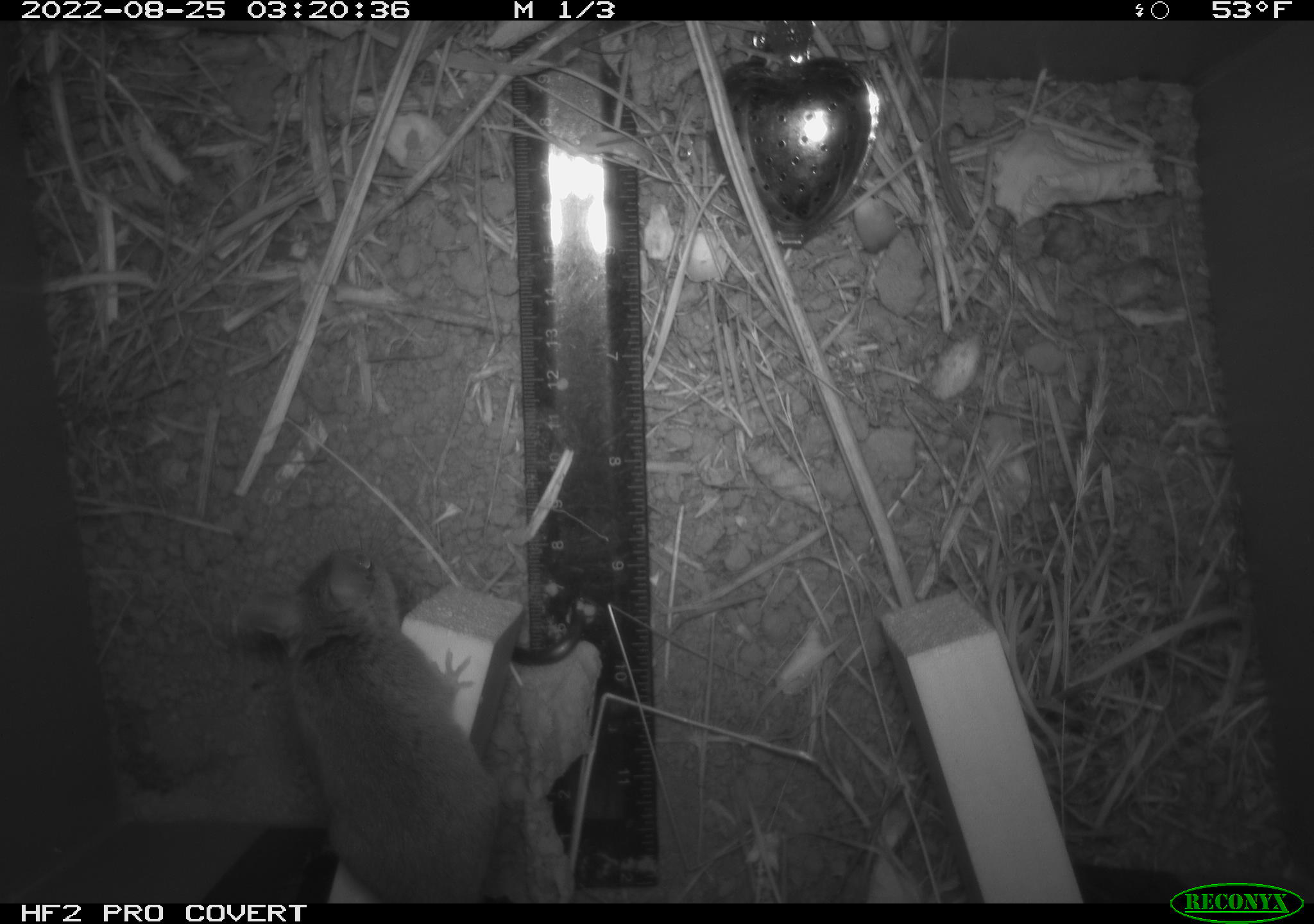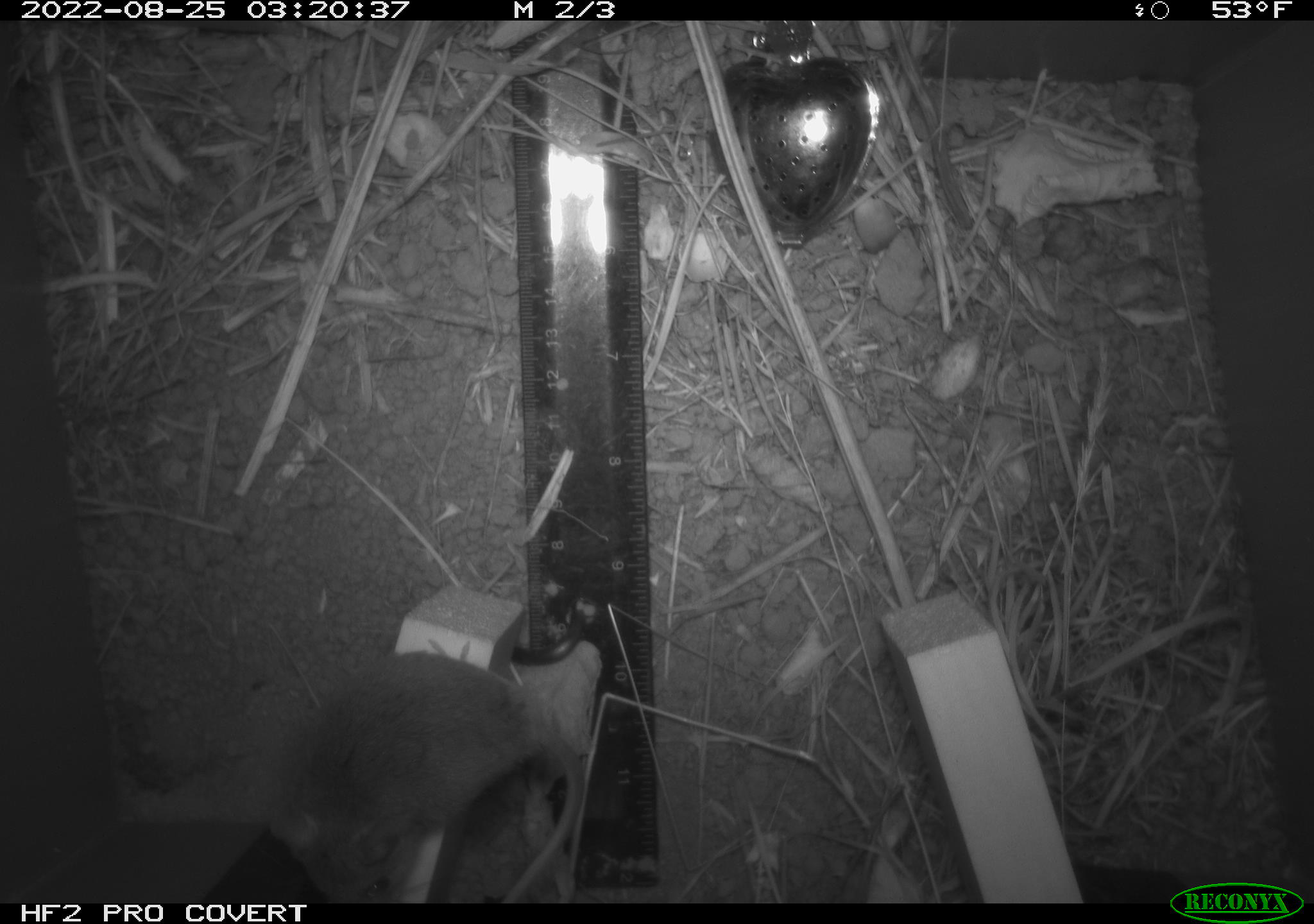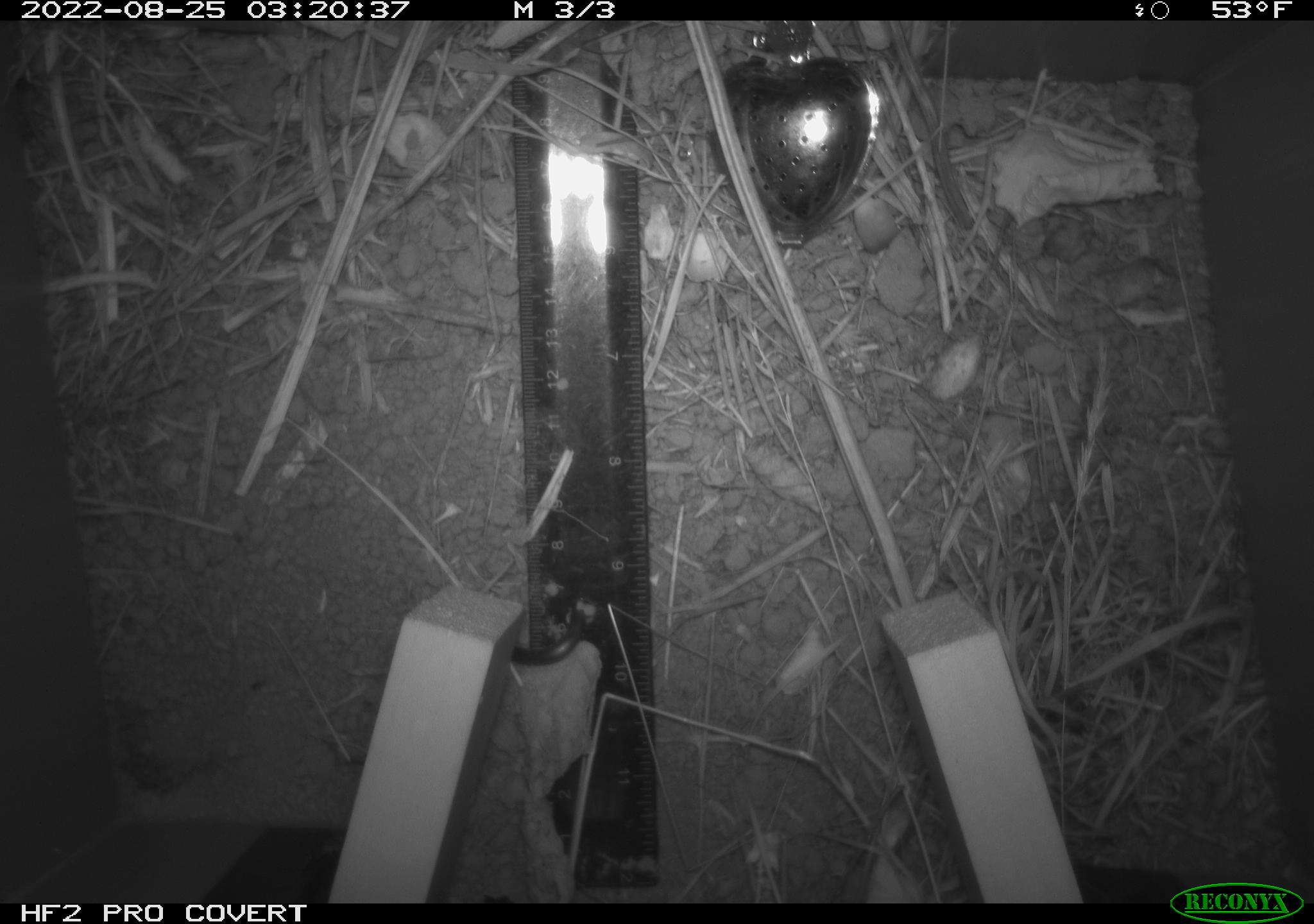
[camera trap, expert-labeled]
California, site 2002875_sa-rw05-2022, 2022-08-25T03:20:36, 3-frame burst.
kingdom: Animalia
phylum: Chordata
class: Mammalia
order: Rodentia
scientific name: Rodentia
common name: mouse species